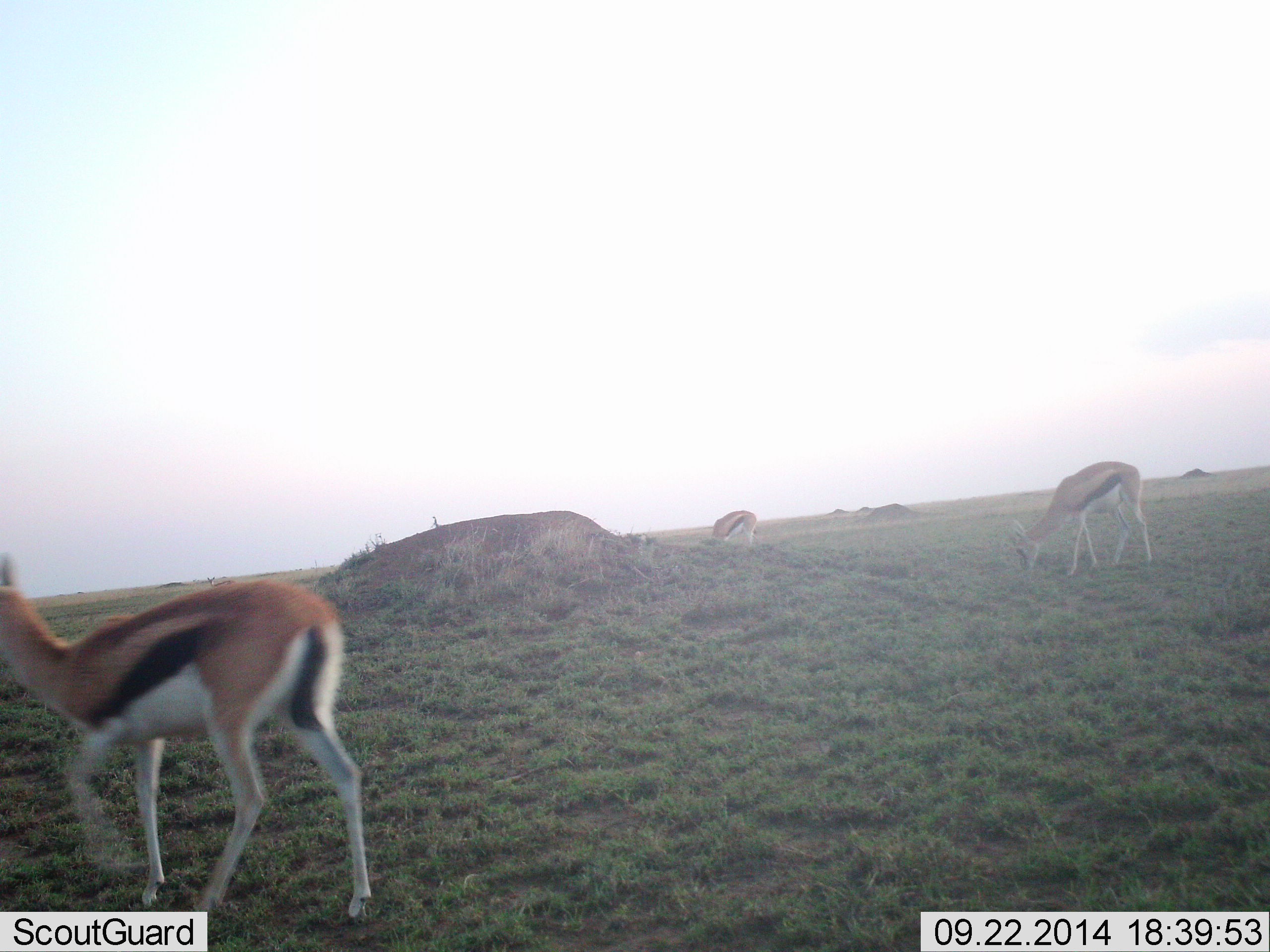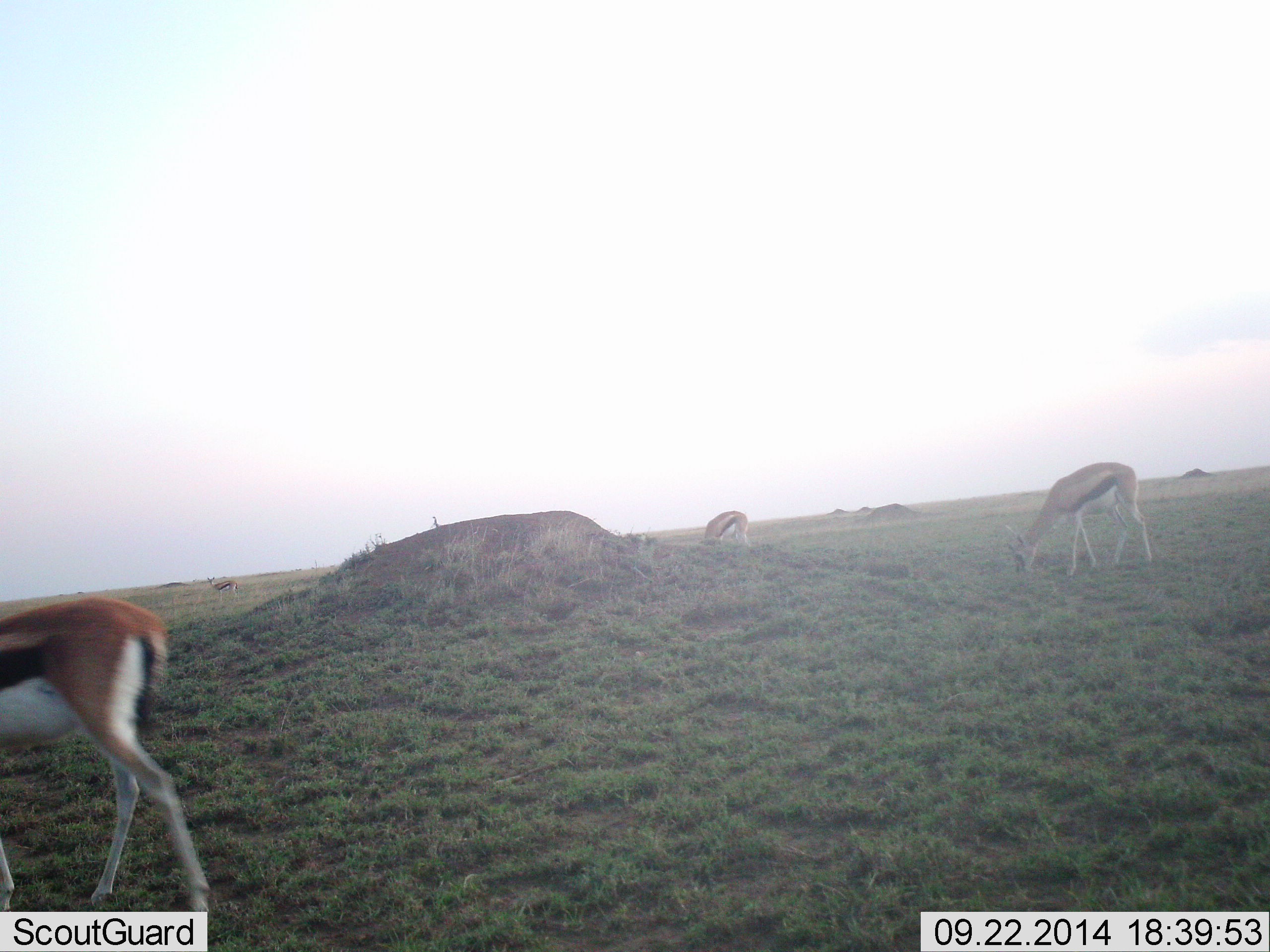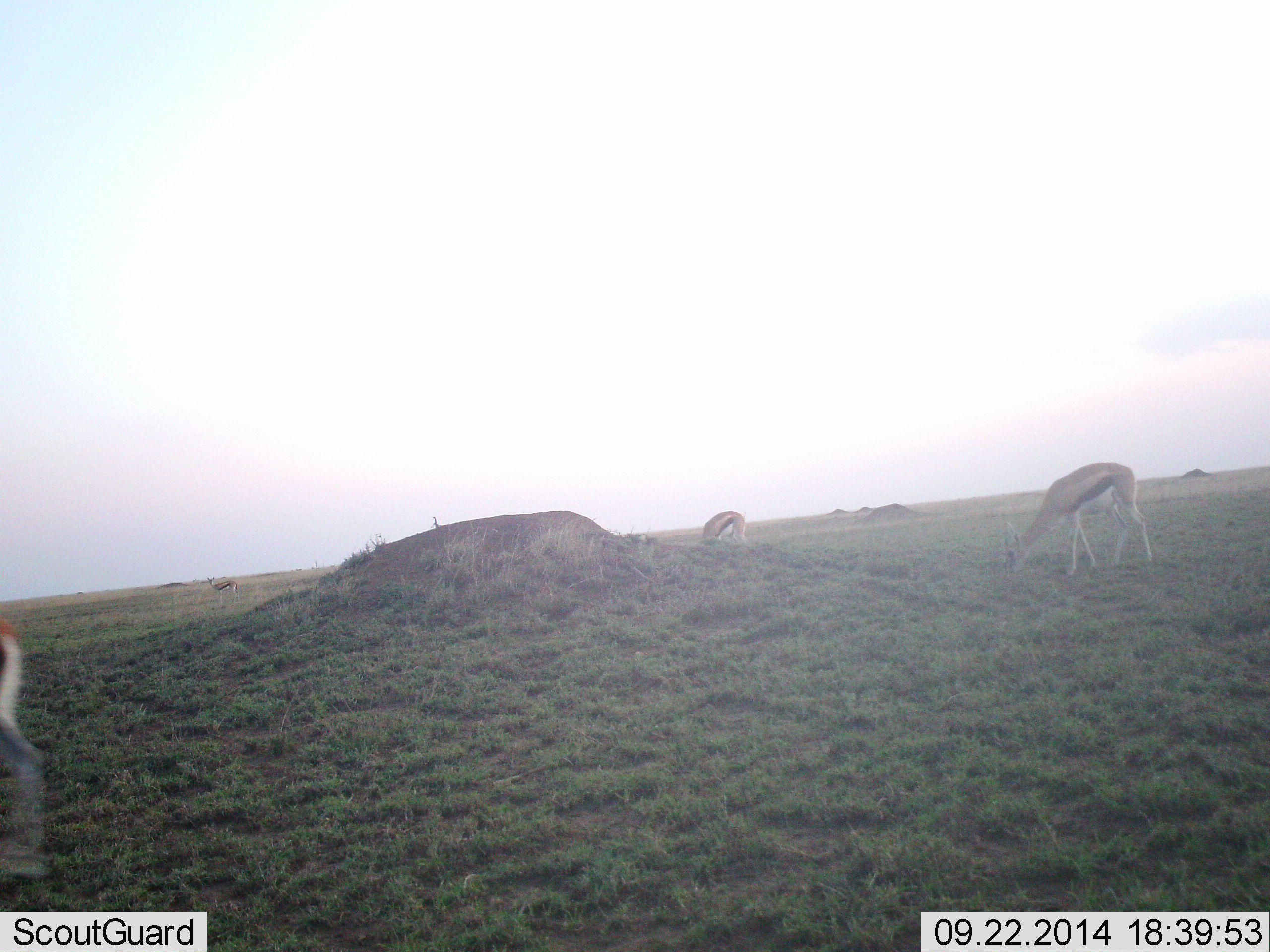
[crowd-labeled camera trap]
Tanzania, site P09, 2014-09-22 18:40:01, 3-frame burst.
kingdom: Animalia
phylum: Chordata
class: Mammalia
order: Artiodactyla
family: Bovidae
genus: Eudorcas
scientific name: Eudorcas thomsonii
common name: thomson's gazelle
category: gazellethomsons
Gazellethomsons (thomson's gazelle) (Eudorcas thomsonii), count 4. Behavior (volunteer vote fractions): standing 10%, resting 0%, moving 40%, interacting 0%. Young present (vote fraction): 0%. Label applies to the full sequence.